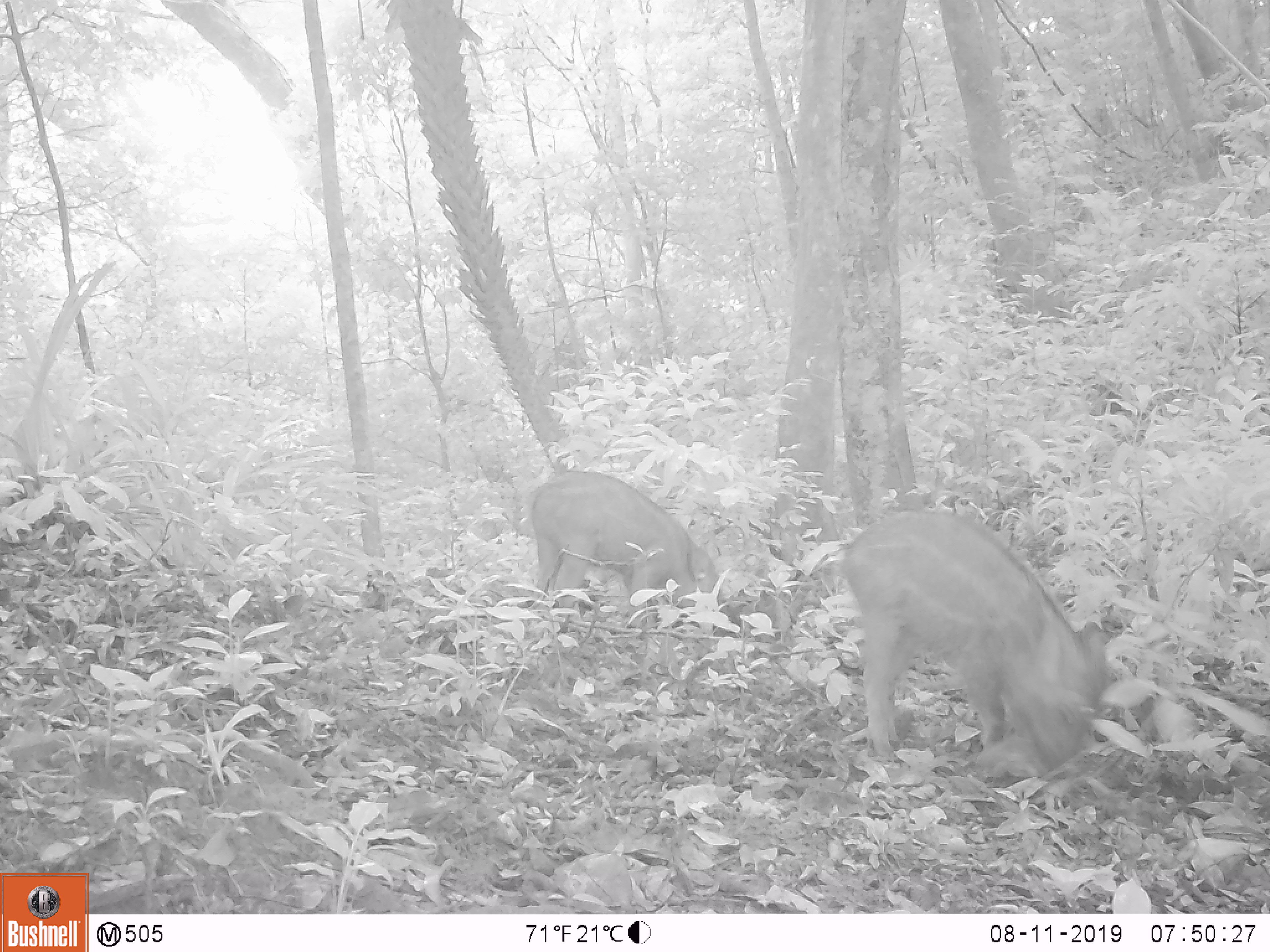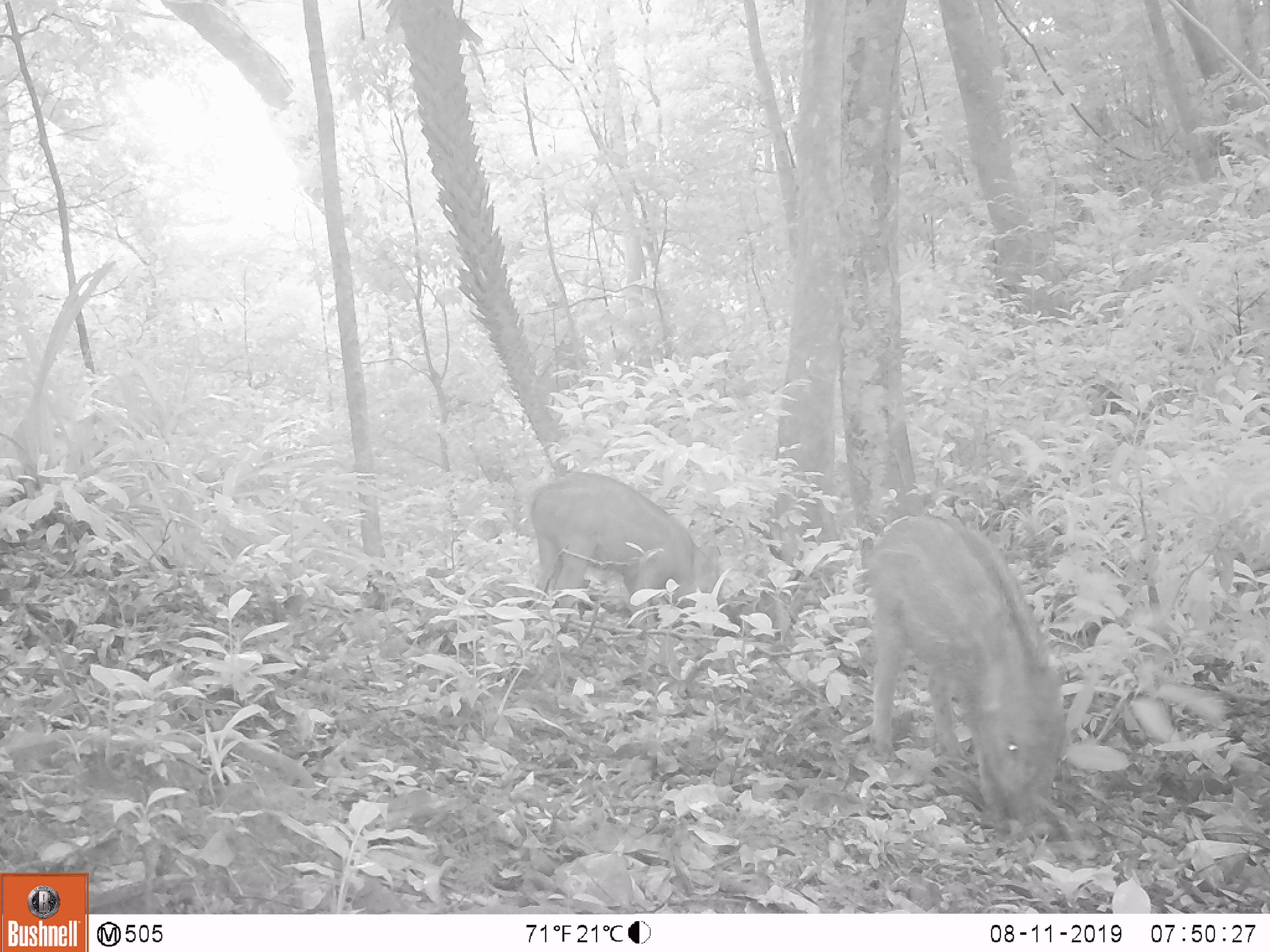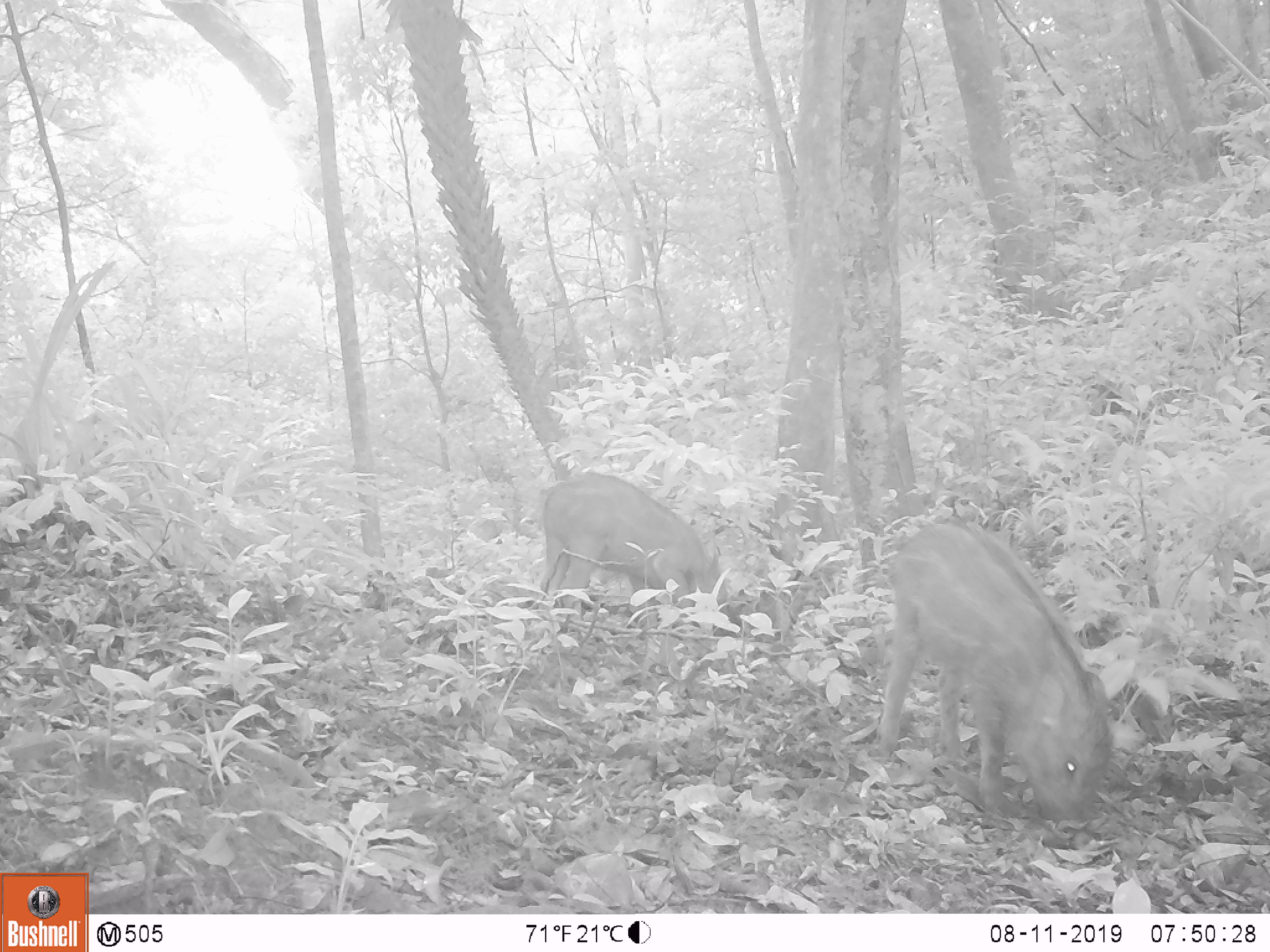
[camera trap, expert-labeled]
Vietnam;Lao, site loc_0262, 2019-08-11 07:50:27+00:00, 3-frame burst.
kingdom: Animalia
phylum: Chordata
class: Mammalia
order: Artiodactyla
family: Suidae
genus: Sus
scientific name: Sus scrofa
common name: eurasian wild pig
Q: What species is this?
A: Eurasian wild pig (Sus scrofa).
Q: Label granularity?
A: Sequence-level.